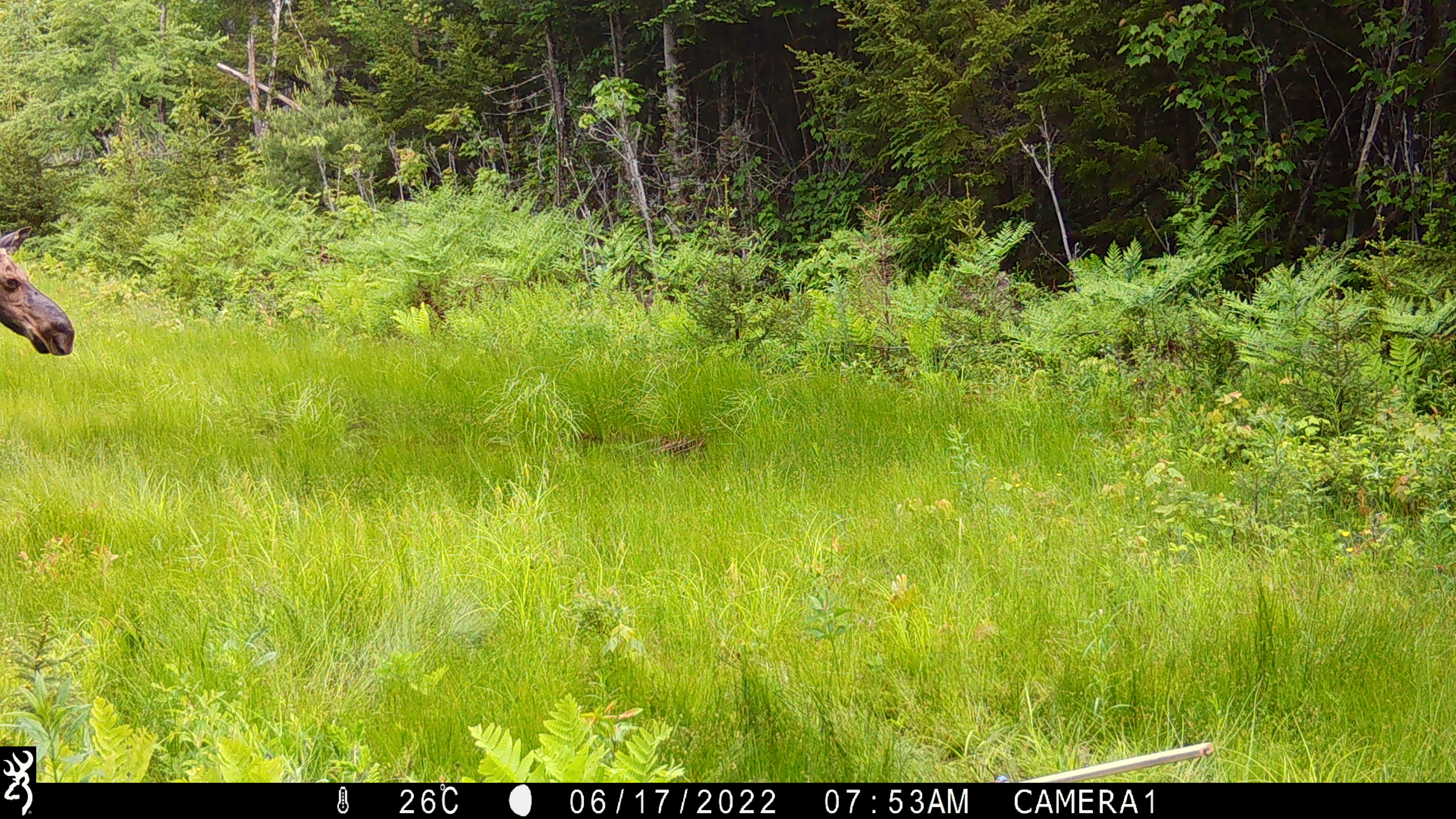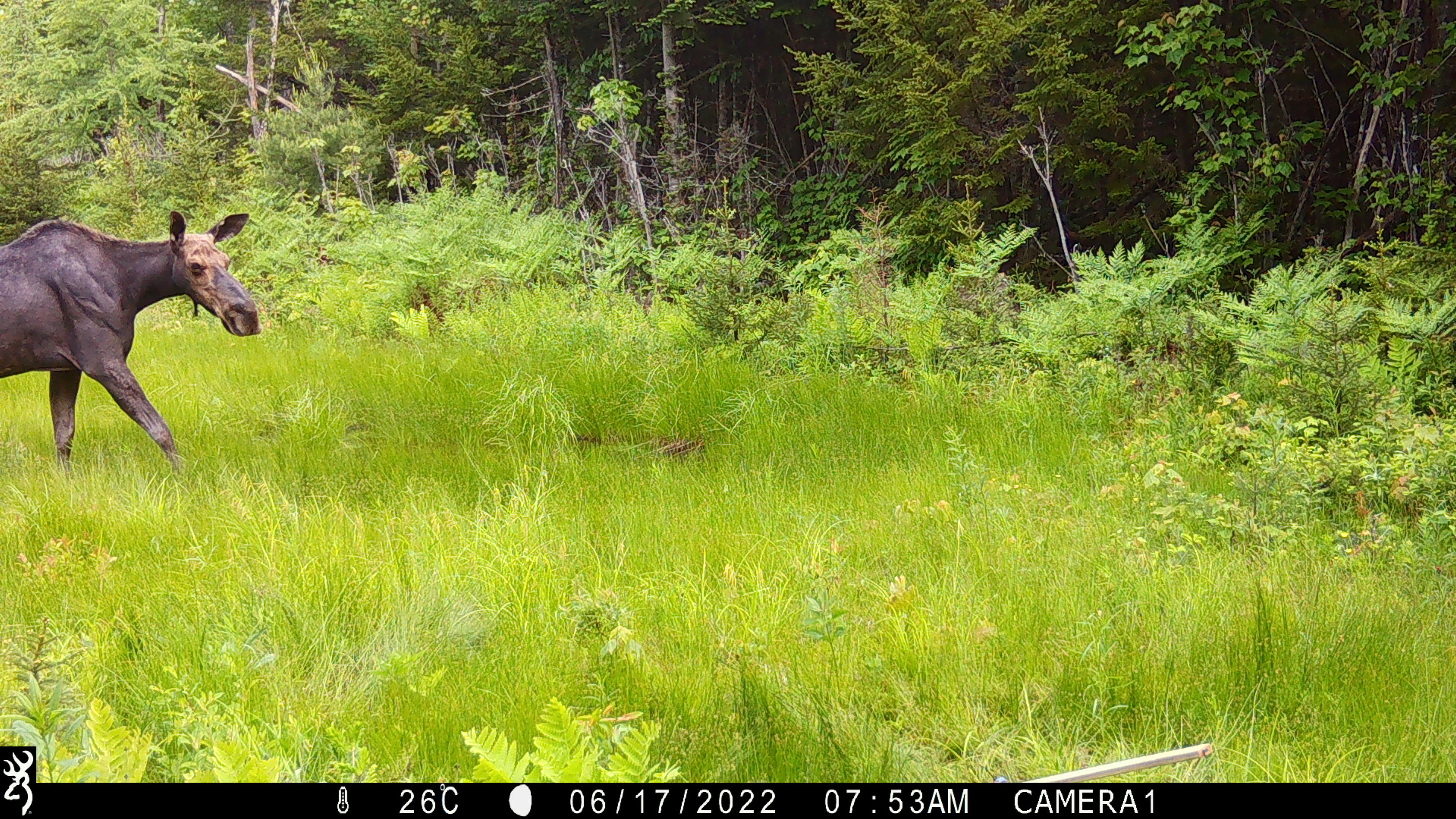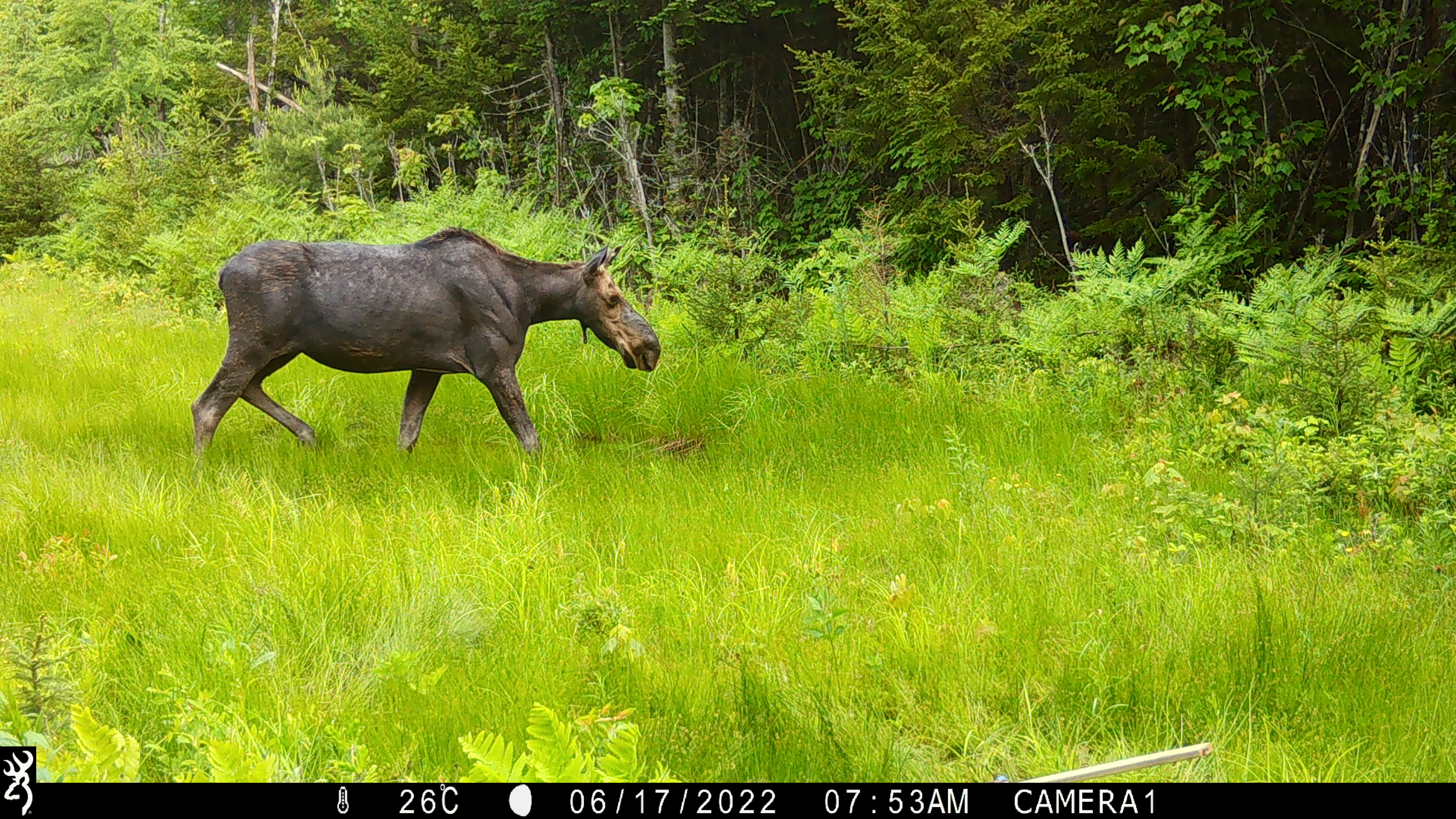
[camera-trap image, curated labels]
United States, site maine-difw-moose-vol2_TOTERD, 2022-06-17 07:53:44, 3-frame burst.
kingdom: Animalia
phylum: Chordata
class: Mammalia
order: Artiodactyla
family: Cervidae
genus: Alces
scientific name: Alces alces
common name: moose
Moose (Alces alces).